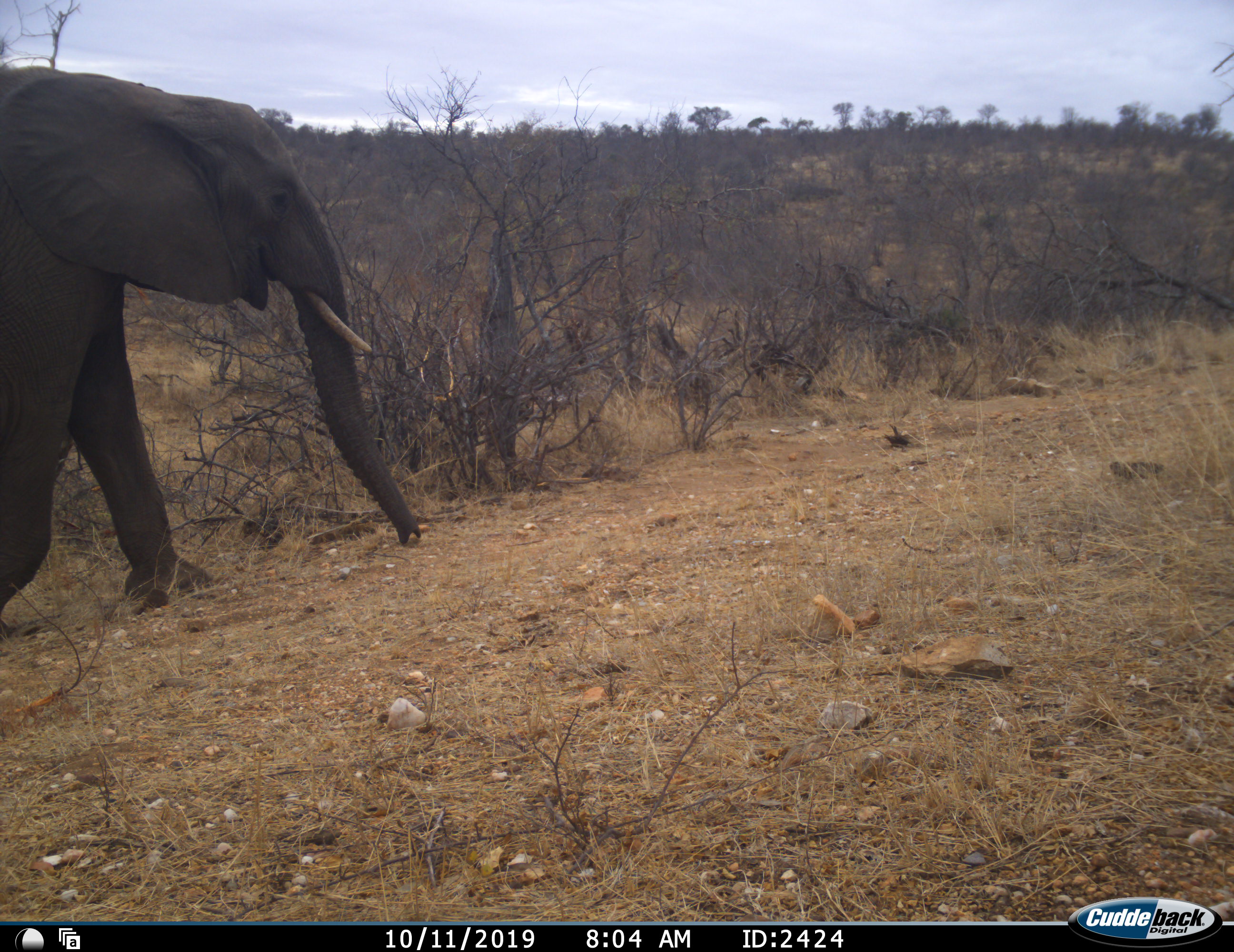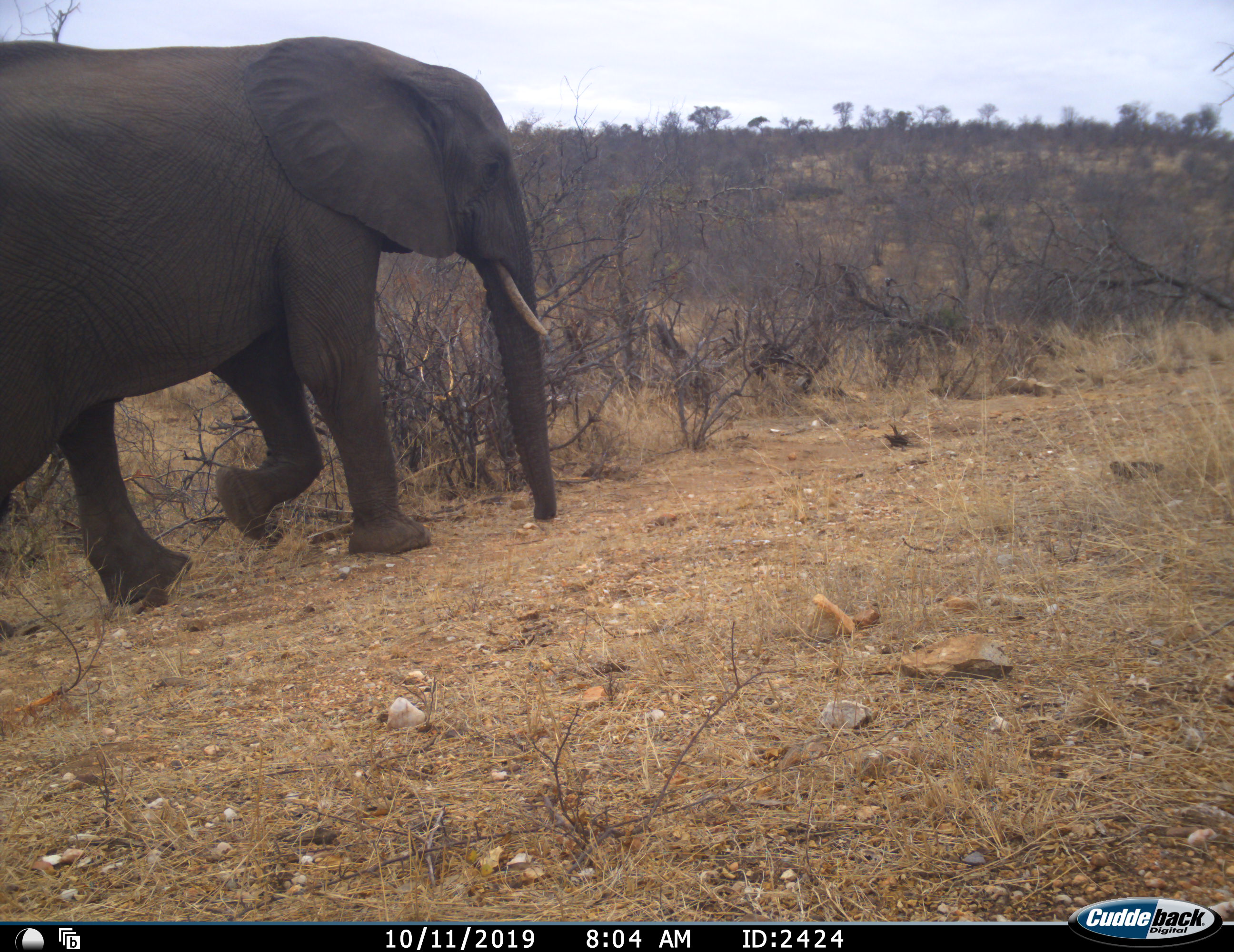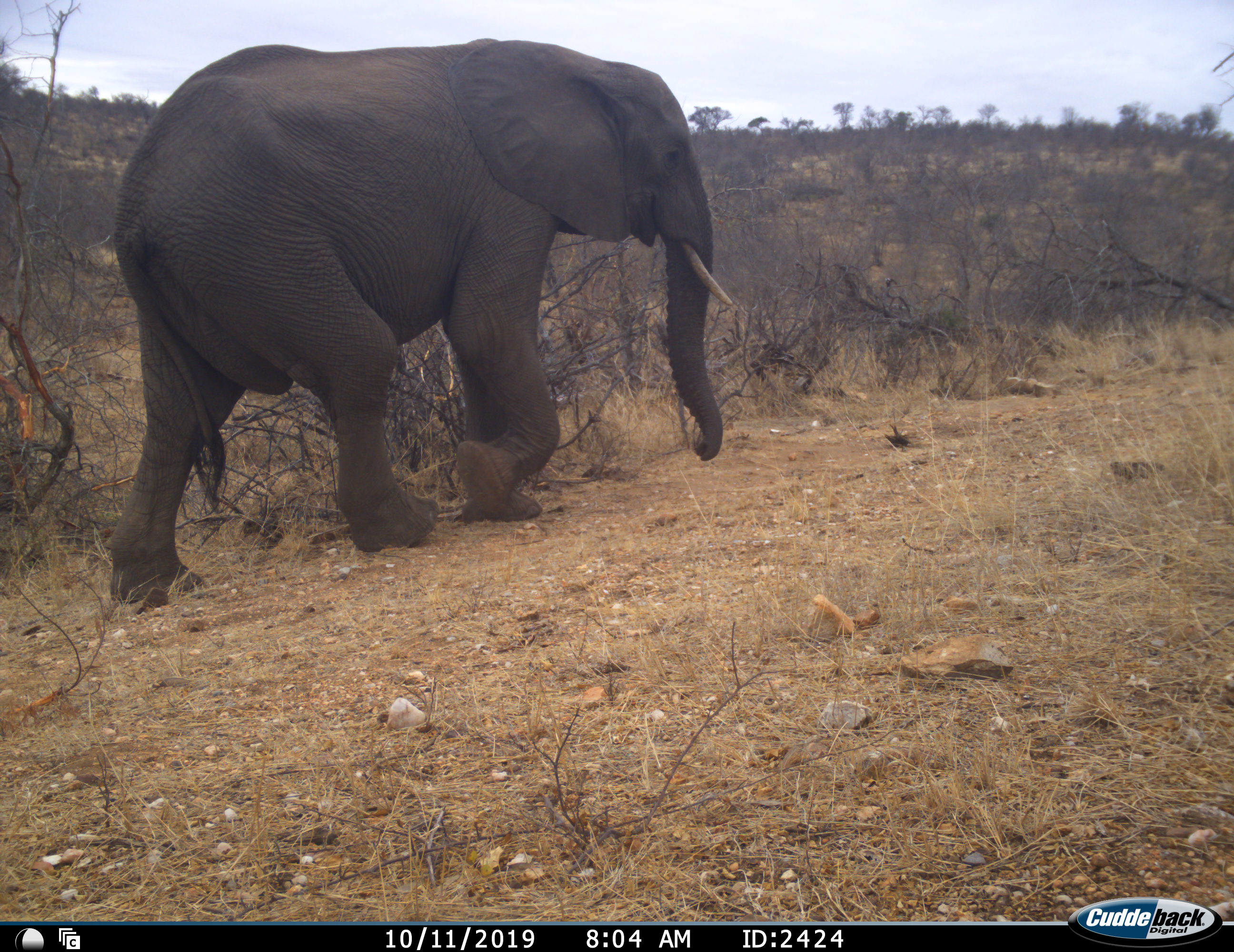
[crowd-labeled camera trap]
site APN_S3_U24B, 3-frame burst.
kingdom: Animalia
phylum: Chordata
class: Mammalia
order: Proboscidea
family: Elephantidae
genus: Loxodonta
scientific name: Loxodonta africana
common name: african bush elephant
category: elephant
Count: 1.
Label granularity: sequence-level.